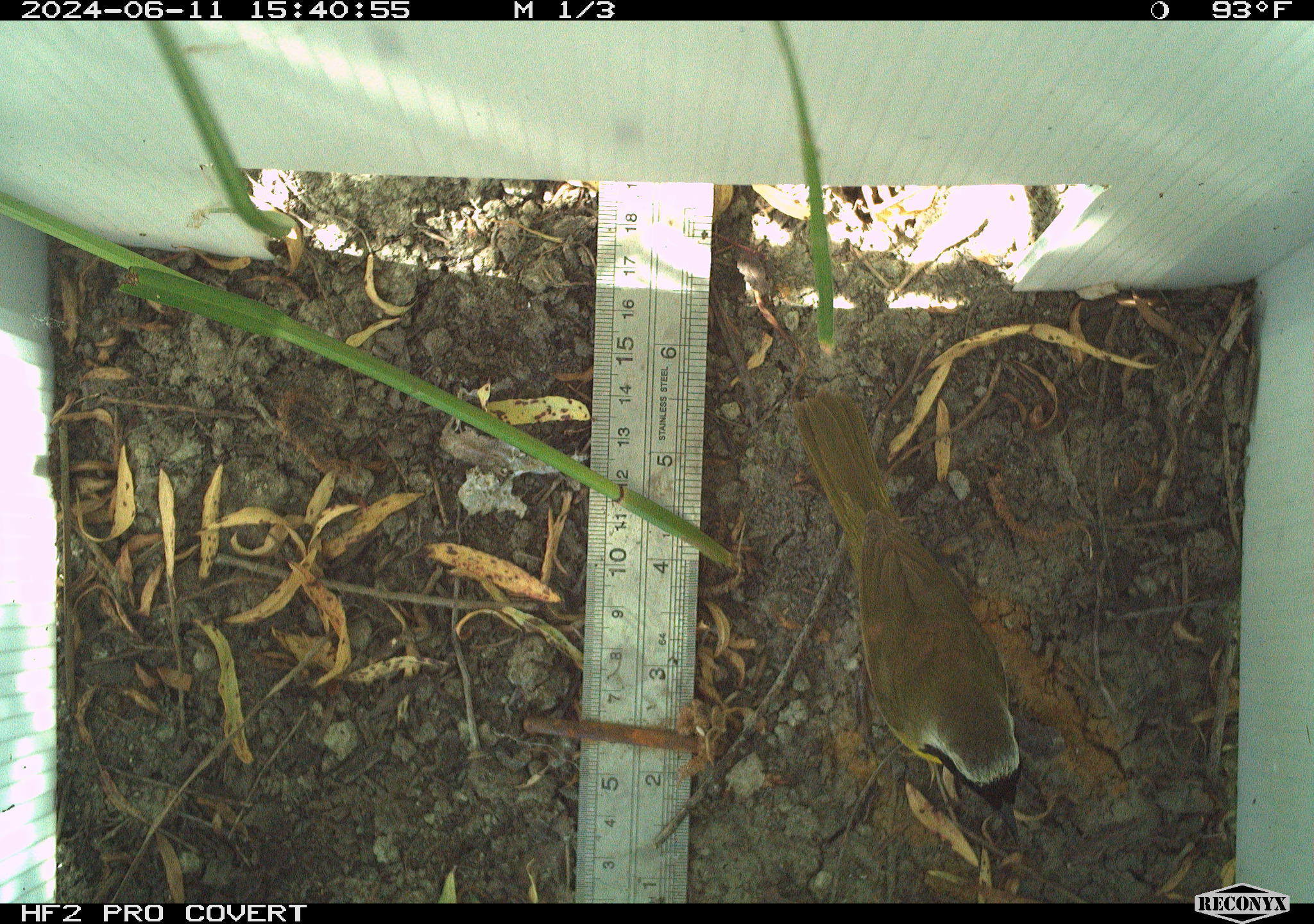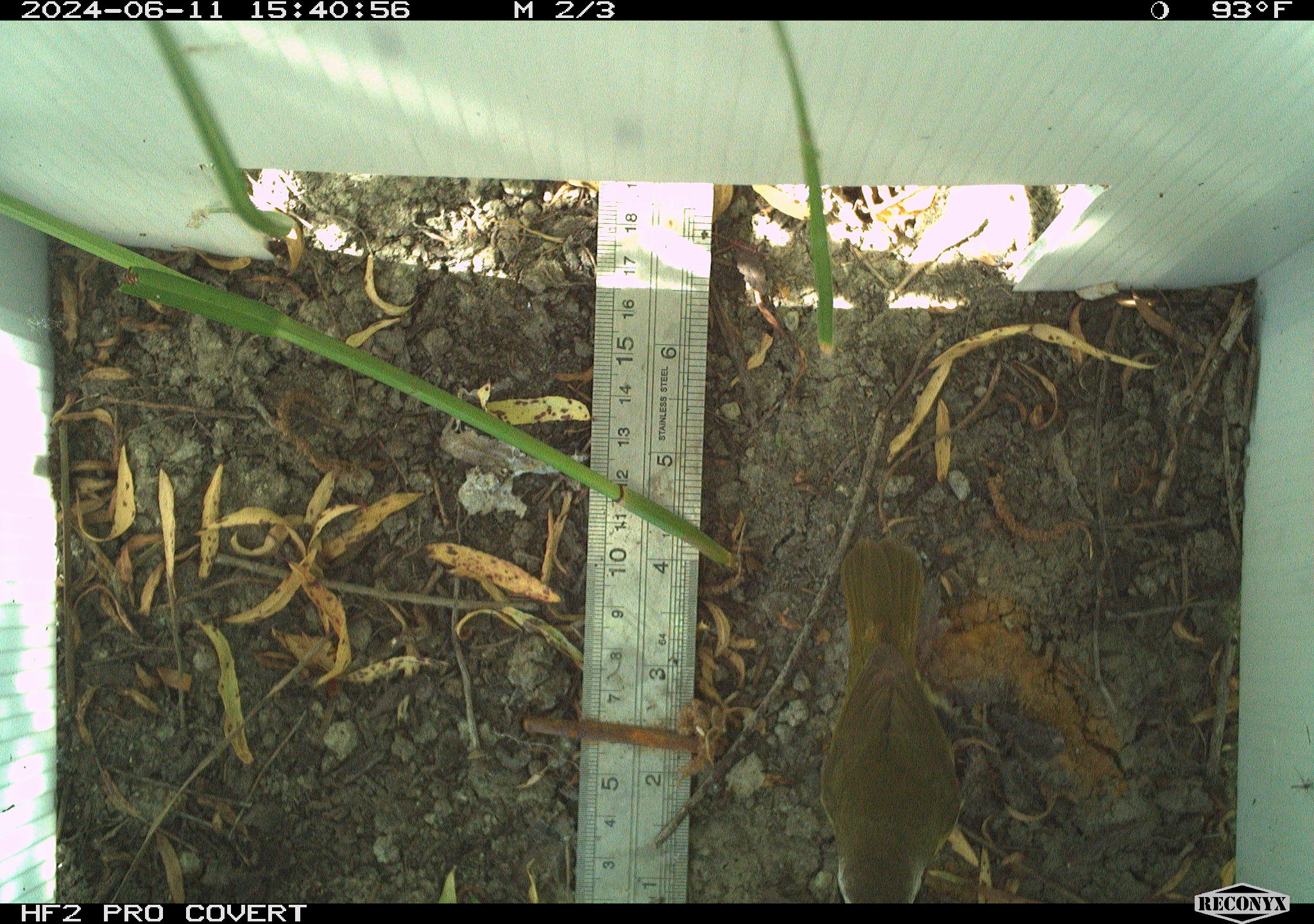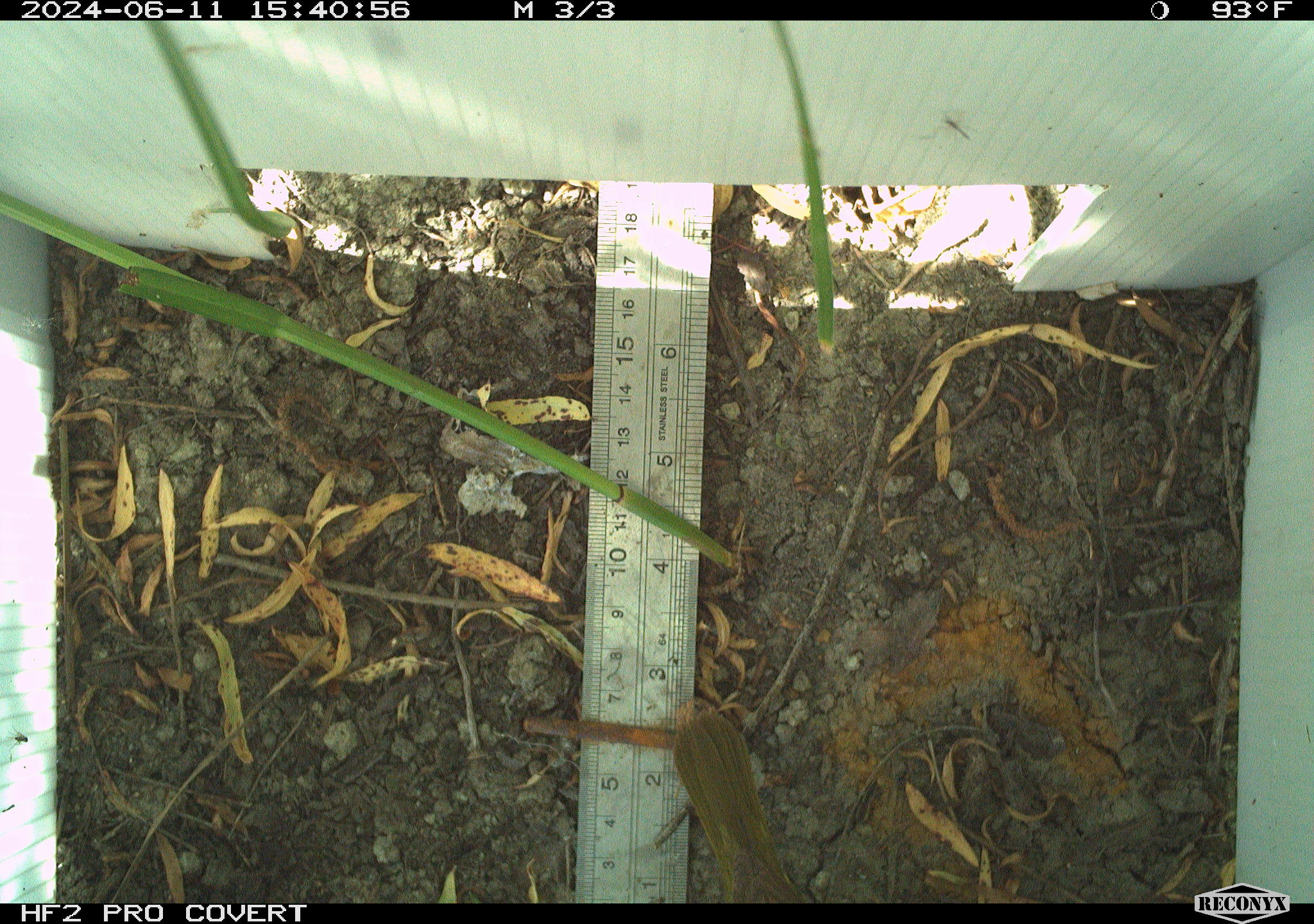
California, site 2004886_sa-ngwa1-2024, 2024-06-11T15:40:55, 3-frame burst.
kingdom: Animalia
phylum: Chordata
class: Aves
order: Passeriformes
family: Parulidae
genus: Geothlypis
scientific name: Geothlypis trichas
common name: common yellowthroat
Common yellowthroat (Geothlypis trichas).